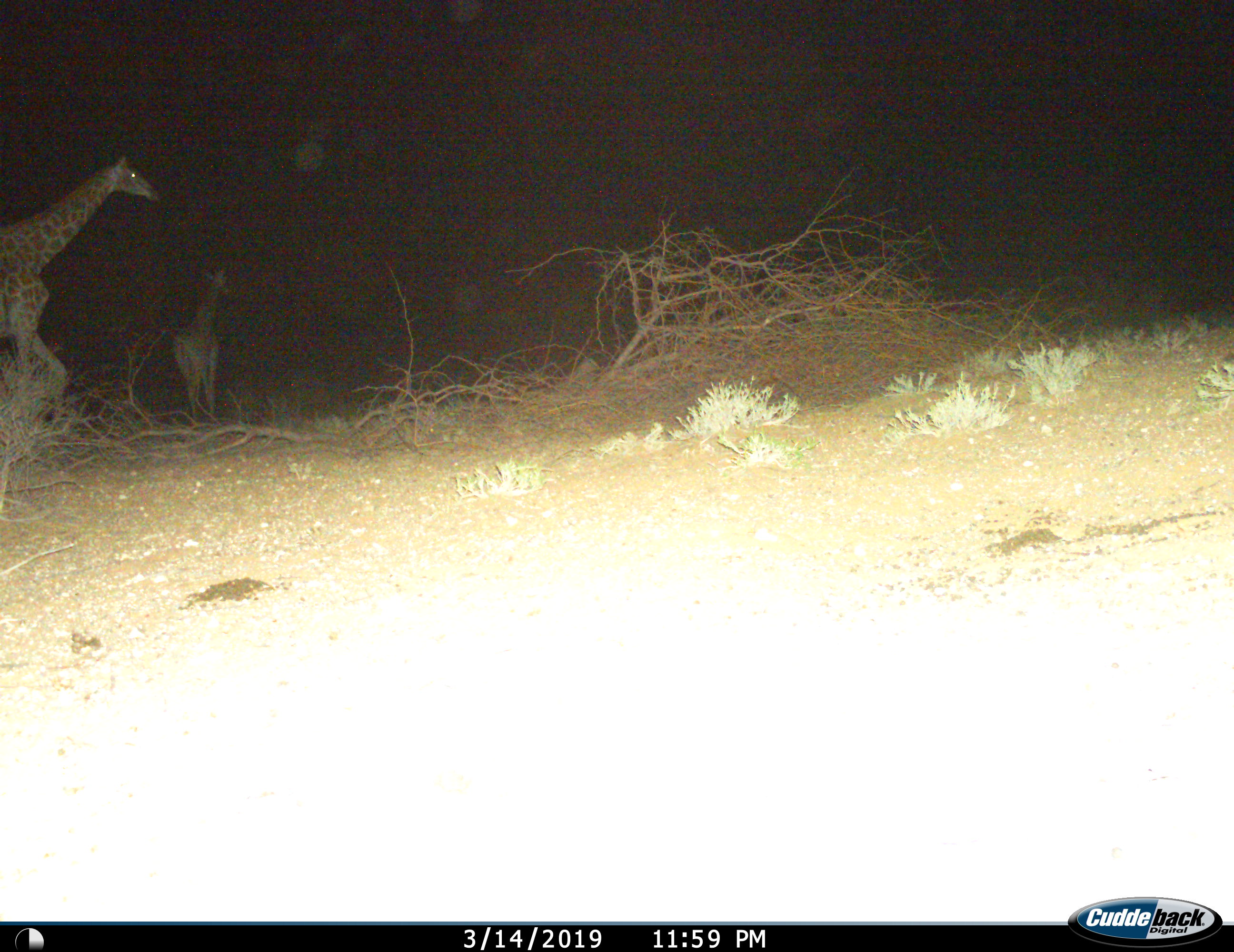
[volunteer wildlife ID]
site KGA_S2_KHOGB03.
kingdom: Animalia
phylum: Chordata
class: Mammalia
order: Artiodactyla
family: Giraffidae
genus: Giraffa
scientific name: Giraffa camelopardalis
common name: giraffe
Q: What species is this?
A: Giraffe (Giraffa camelopardalis).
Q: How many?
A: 2.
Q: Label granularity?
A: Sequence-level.